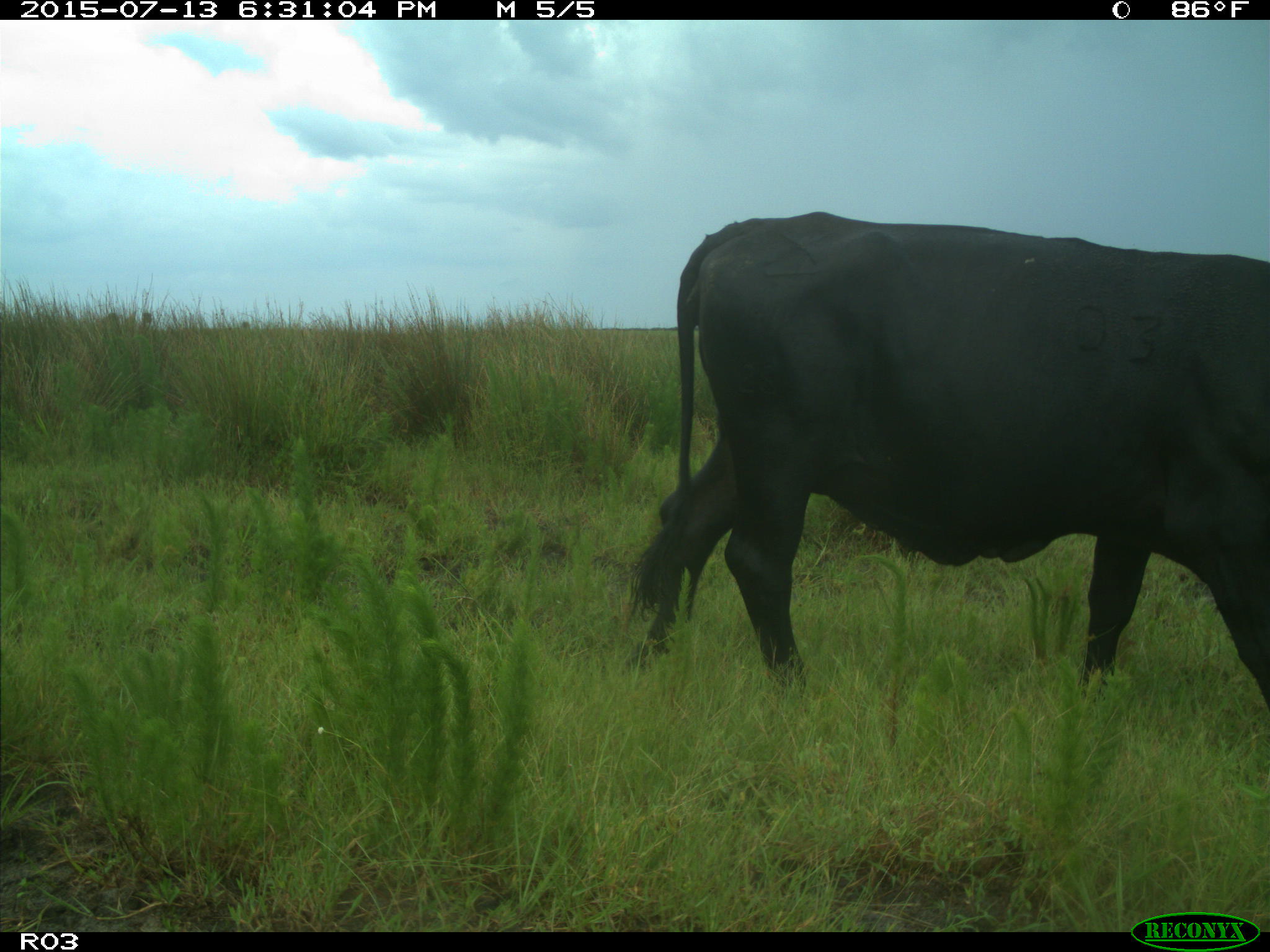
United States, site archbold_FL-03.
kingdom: Animalia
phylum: Chordata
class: Mammalia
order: Artiodactyla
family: Bovidae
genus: Bos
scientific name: Bos taurus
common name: domestic cow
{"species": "Bos taurus (domestic cow)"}